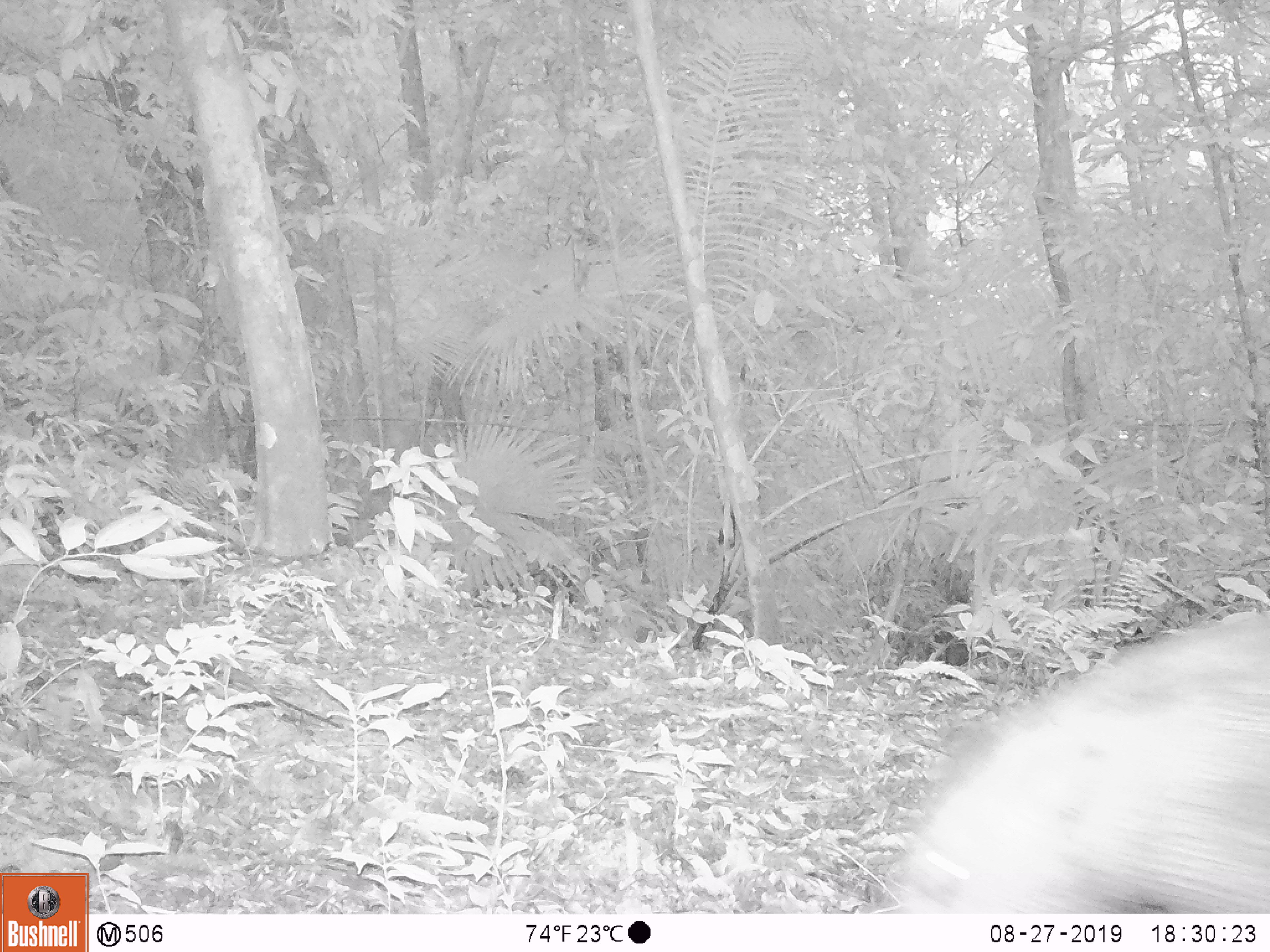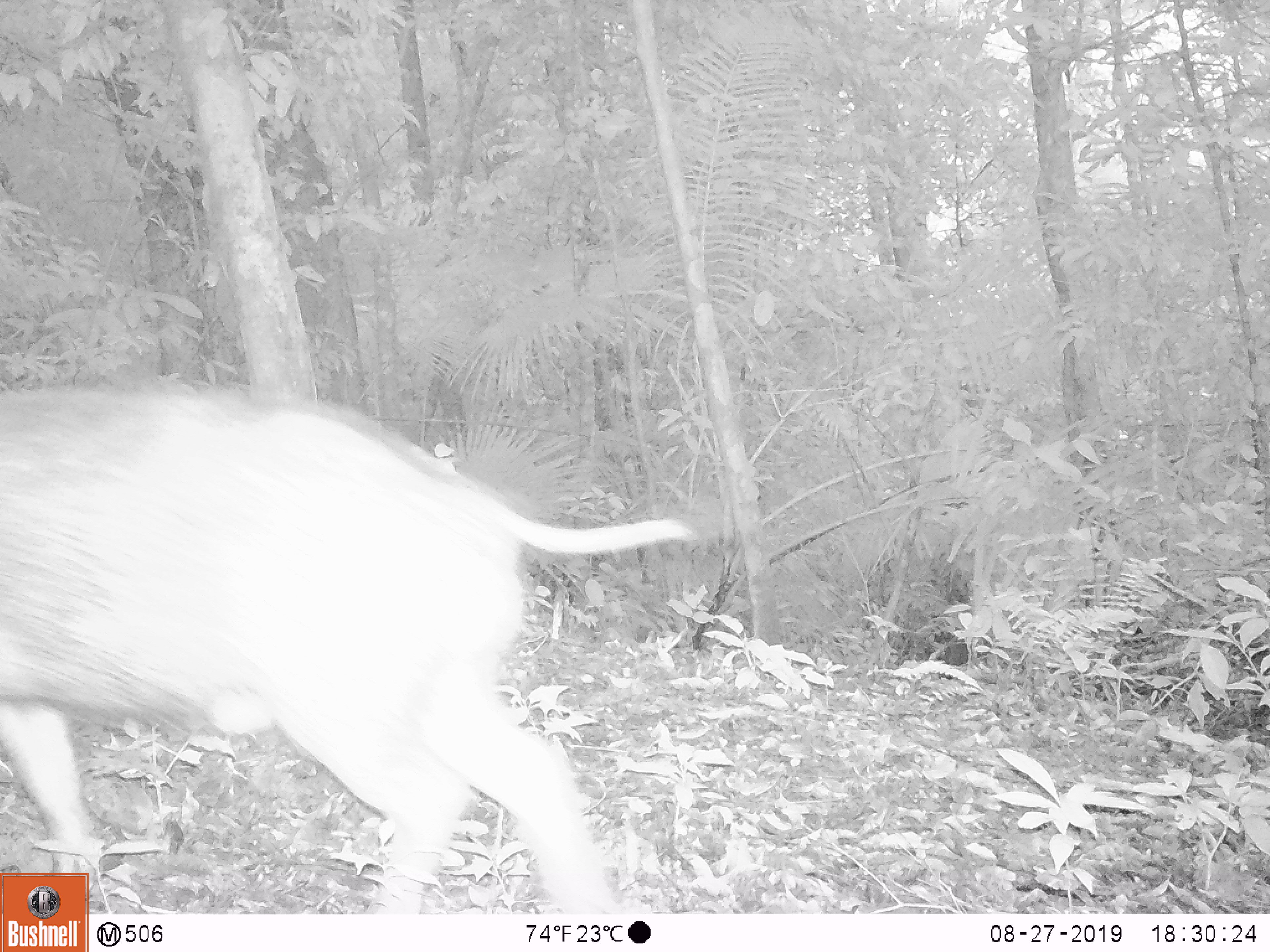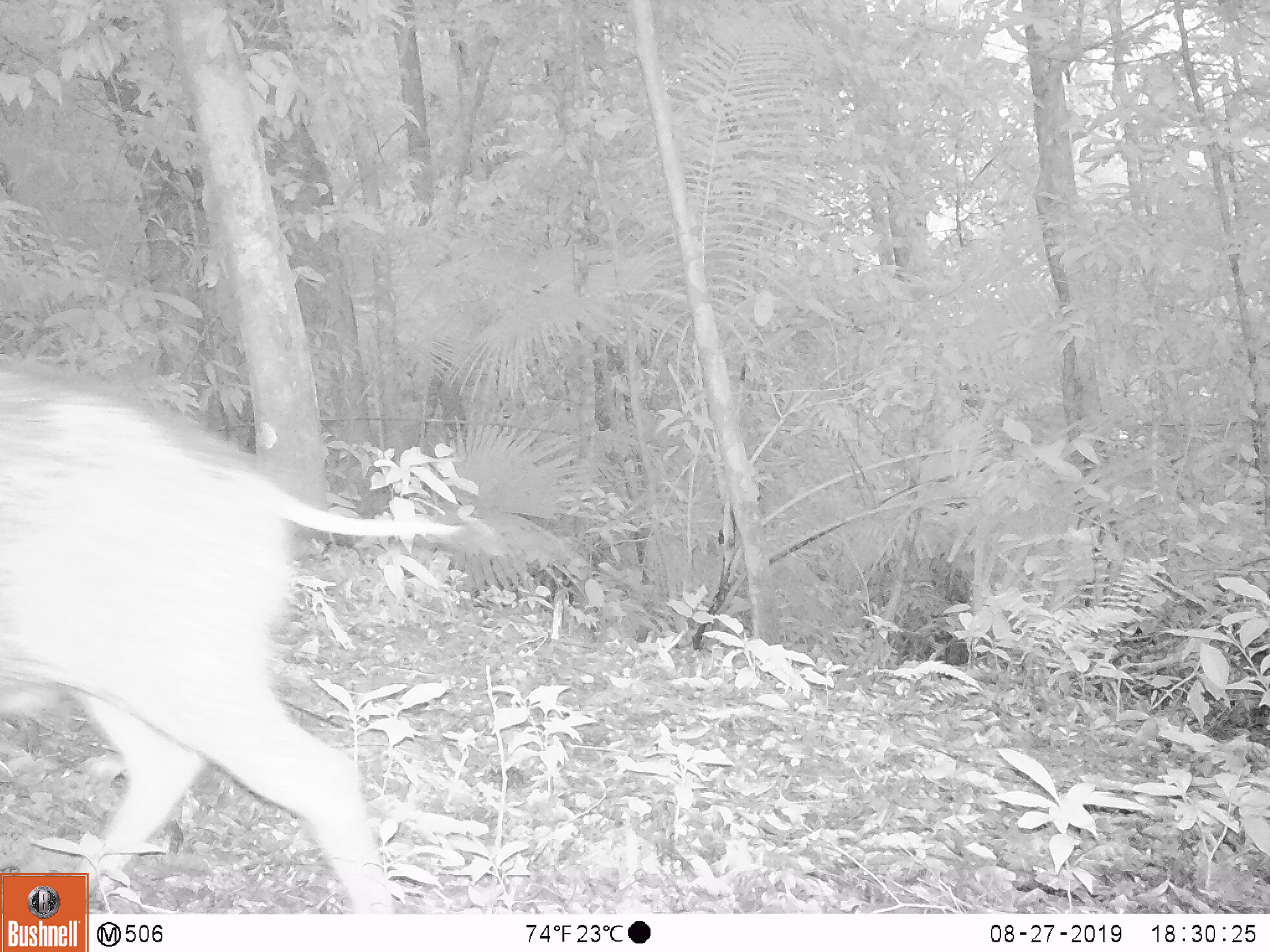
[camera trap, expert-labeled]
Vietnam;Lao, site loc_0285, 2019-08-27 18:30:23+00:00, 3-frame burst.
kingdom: Animalia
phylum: Chordata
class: Mammalia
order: Artiodactyla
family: Suidae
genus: Sus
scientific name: Sus scrofa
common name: eurasian wild pig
Eurasian wild pig (Sus scrofa). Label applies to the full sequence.